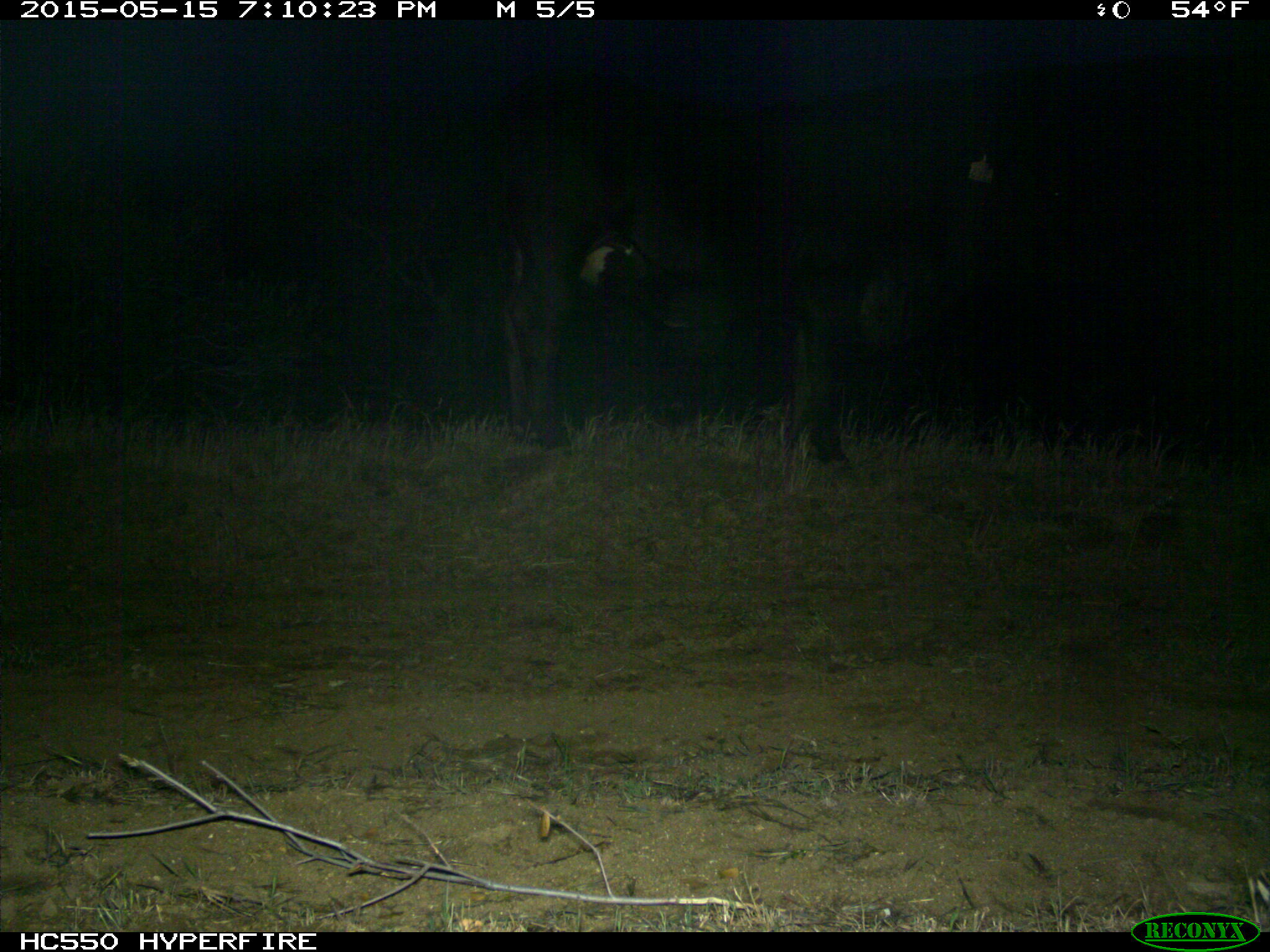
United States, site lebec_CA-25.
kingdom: Animalia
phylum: Chordata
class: Mammalia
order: Artiodactyla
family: Bovidae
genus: Bos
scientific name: Bos taurus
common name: domestic cow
Bos taurus (domestic cow).